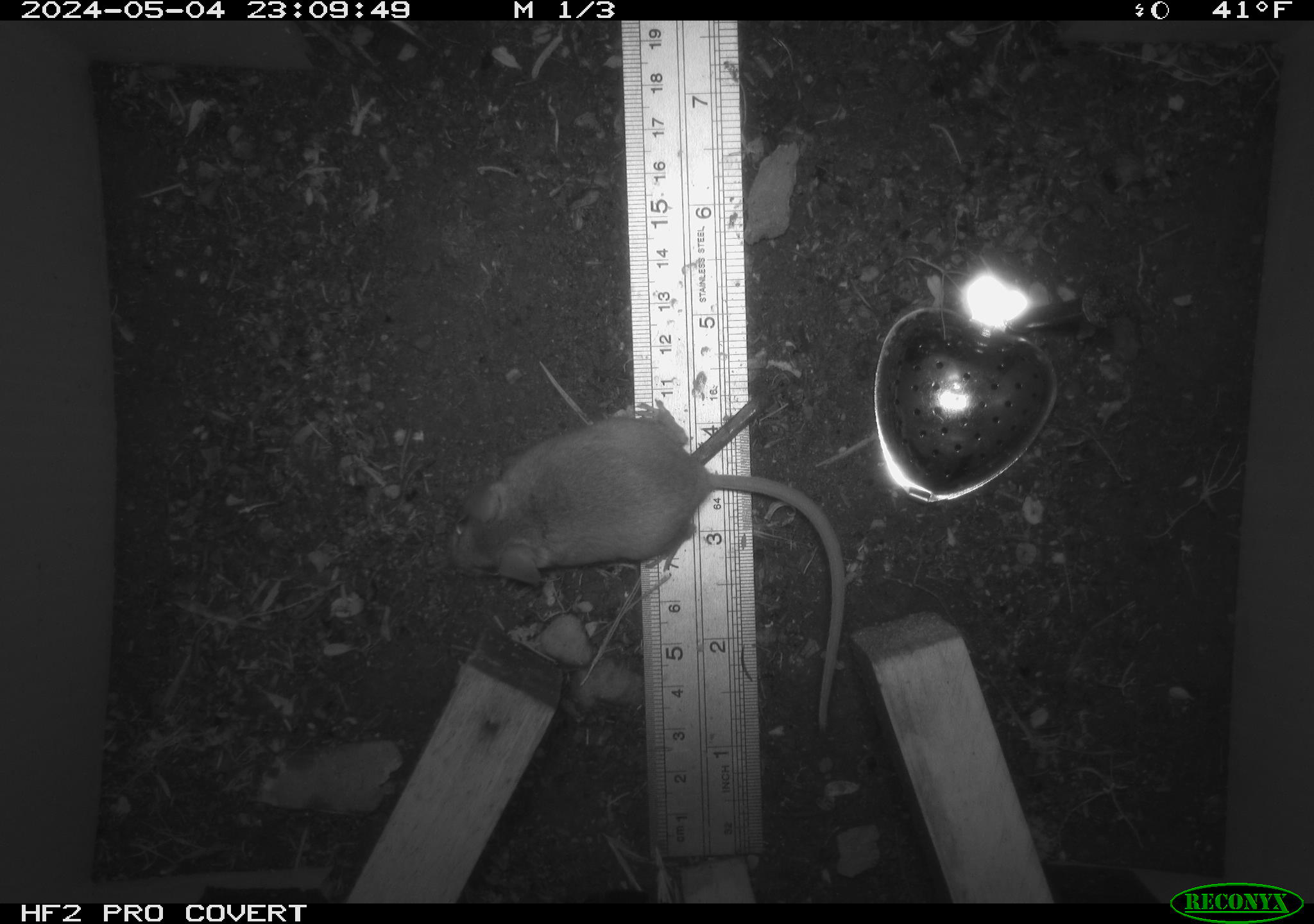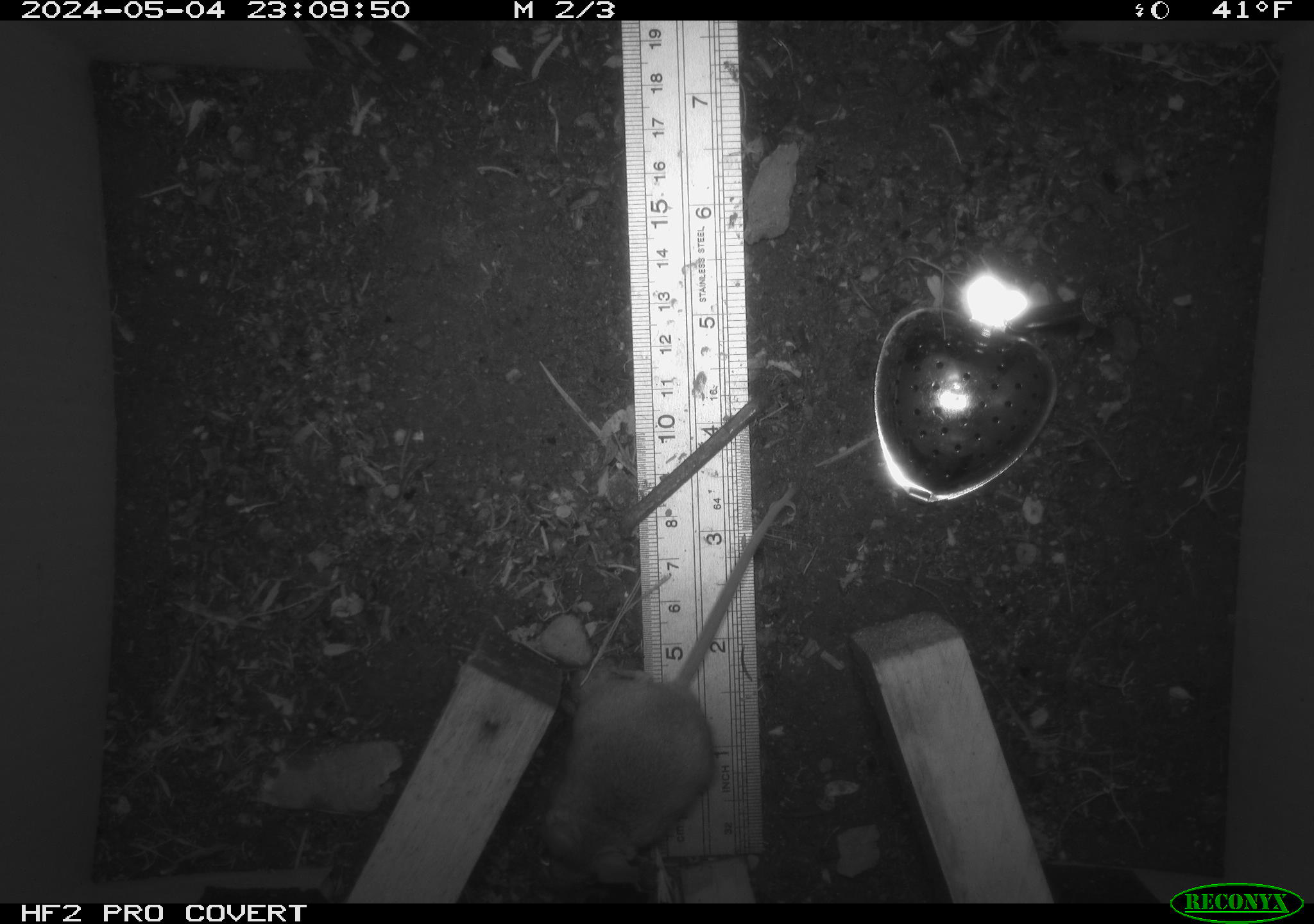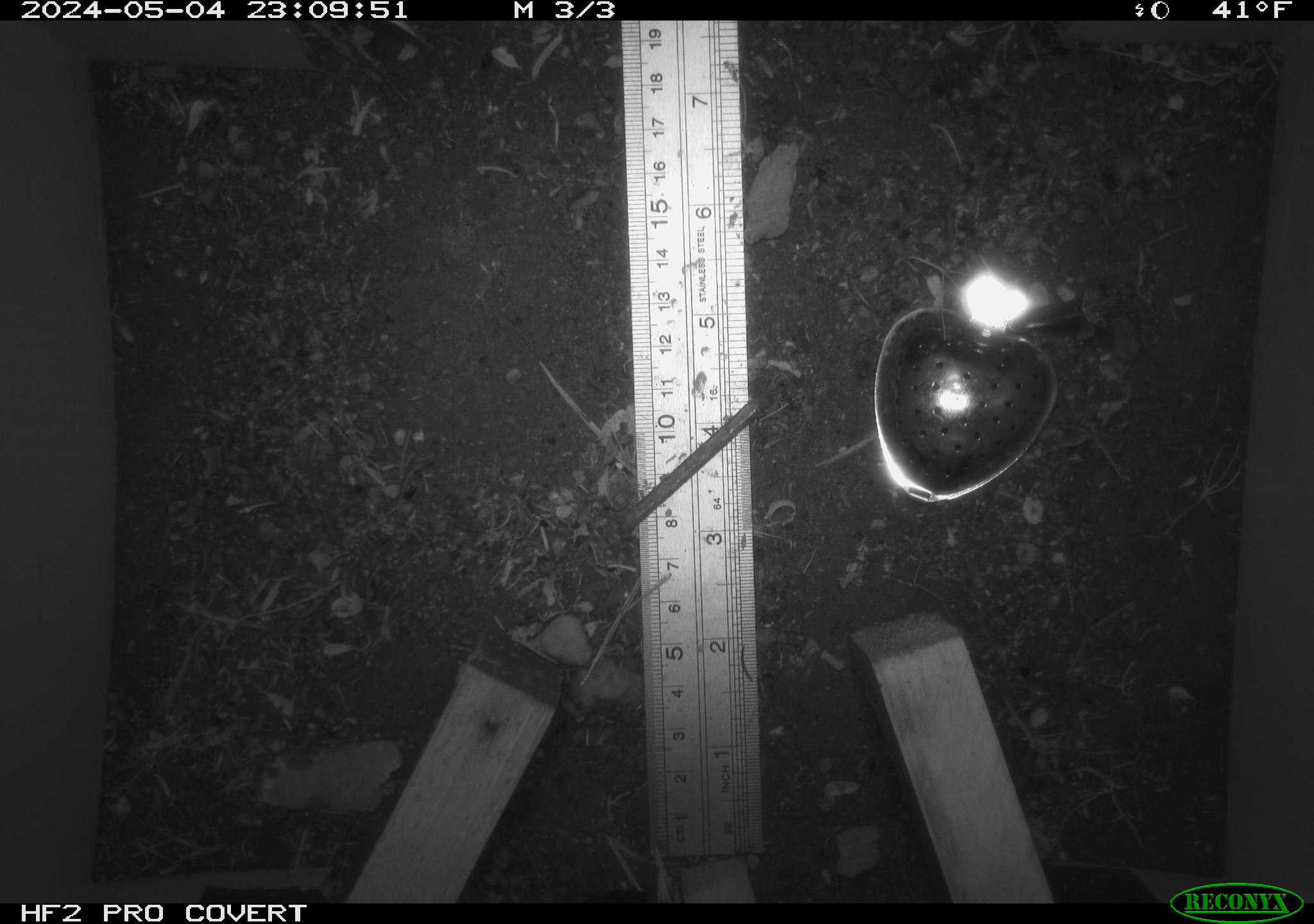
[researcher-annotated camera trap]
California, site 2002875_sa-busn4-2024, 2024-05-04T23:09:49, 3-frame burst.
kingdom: Animalia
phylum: Chordata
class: Mammalia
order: Rodentia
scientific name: Rodentia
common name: rodent